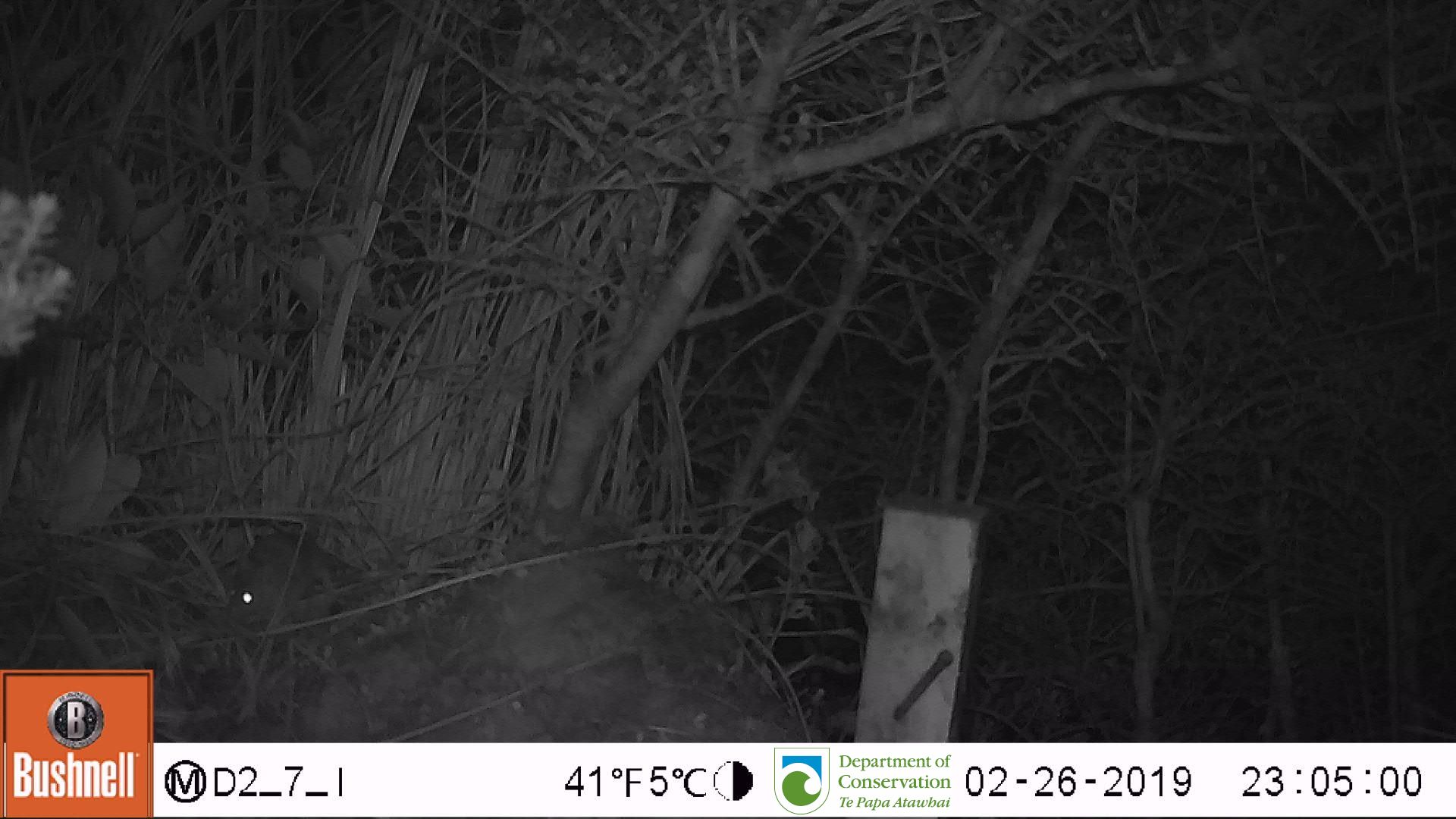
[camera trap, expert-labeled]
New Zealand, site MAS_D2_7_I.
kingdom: Animalia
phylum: Chordata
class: Mammalia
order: Rodentia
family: Muridae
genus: Mus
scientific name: Mus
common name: mouse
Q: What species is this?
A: Mouse (Mus).